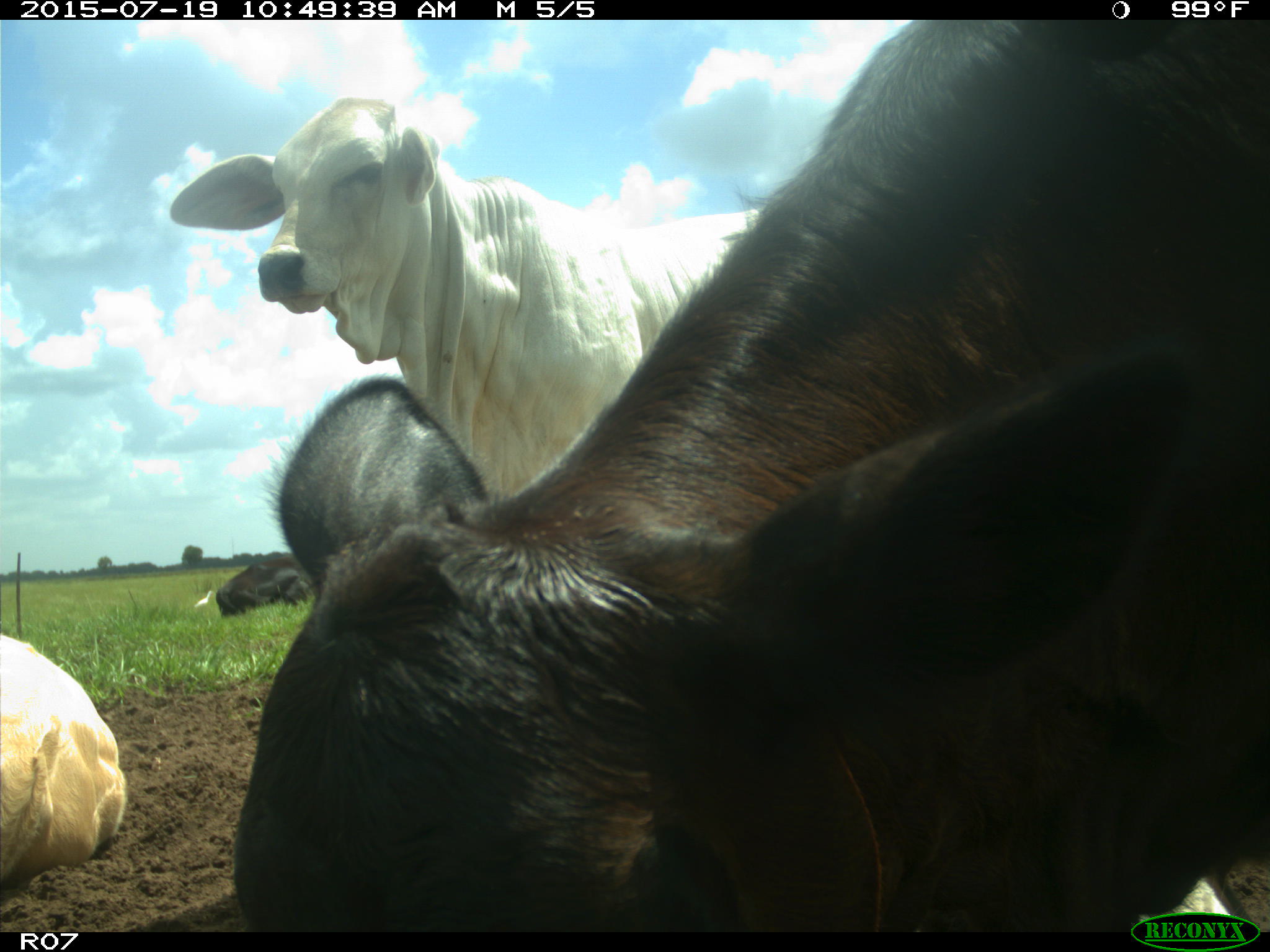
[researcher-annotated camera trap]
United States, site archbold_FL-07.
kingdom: Animalia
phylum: Chordata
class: Mammalia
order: Artiodactyla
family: Bovidae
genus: Bos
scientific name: Bos taurus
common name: domestic cow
Bos taurus (domestic cow).